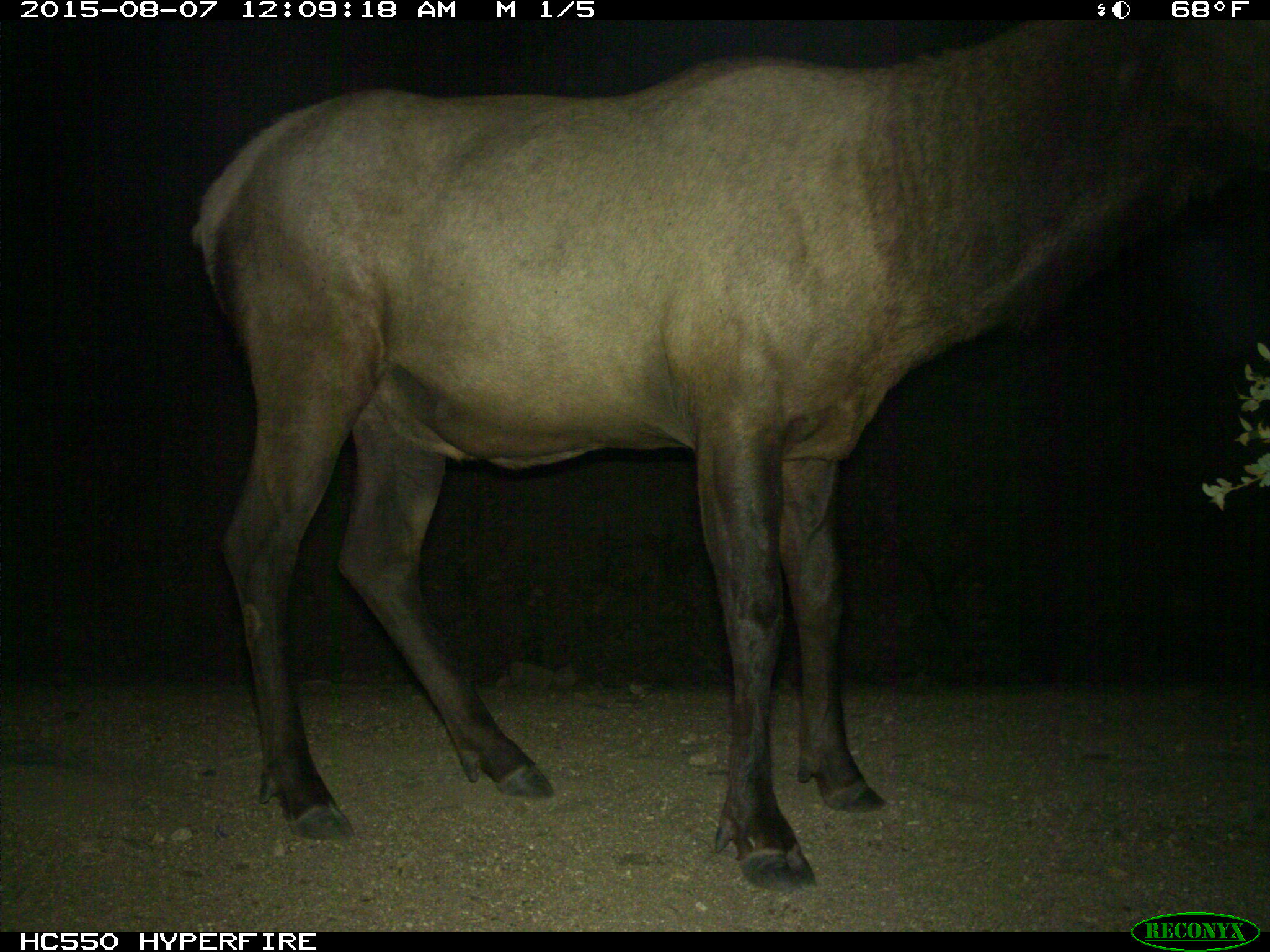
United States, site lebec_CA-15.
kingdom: Animalia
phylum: Chordata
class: Mammalia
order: Artiodactyla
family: Cervidae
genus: Cervus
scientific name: Cervus canadensis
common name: elk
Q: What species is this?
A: Cervus canadensis (elk).